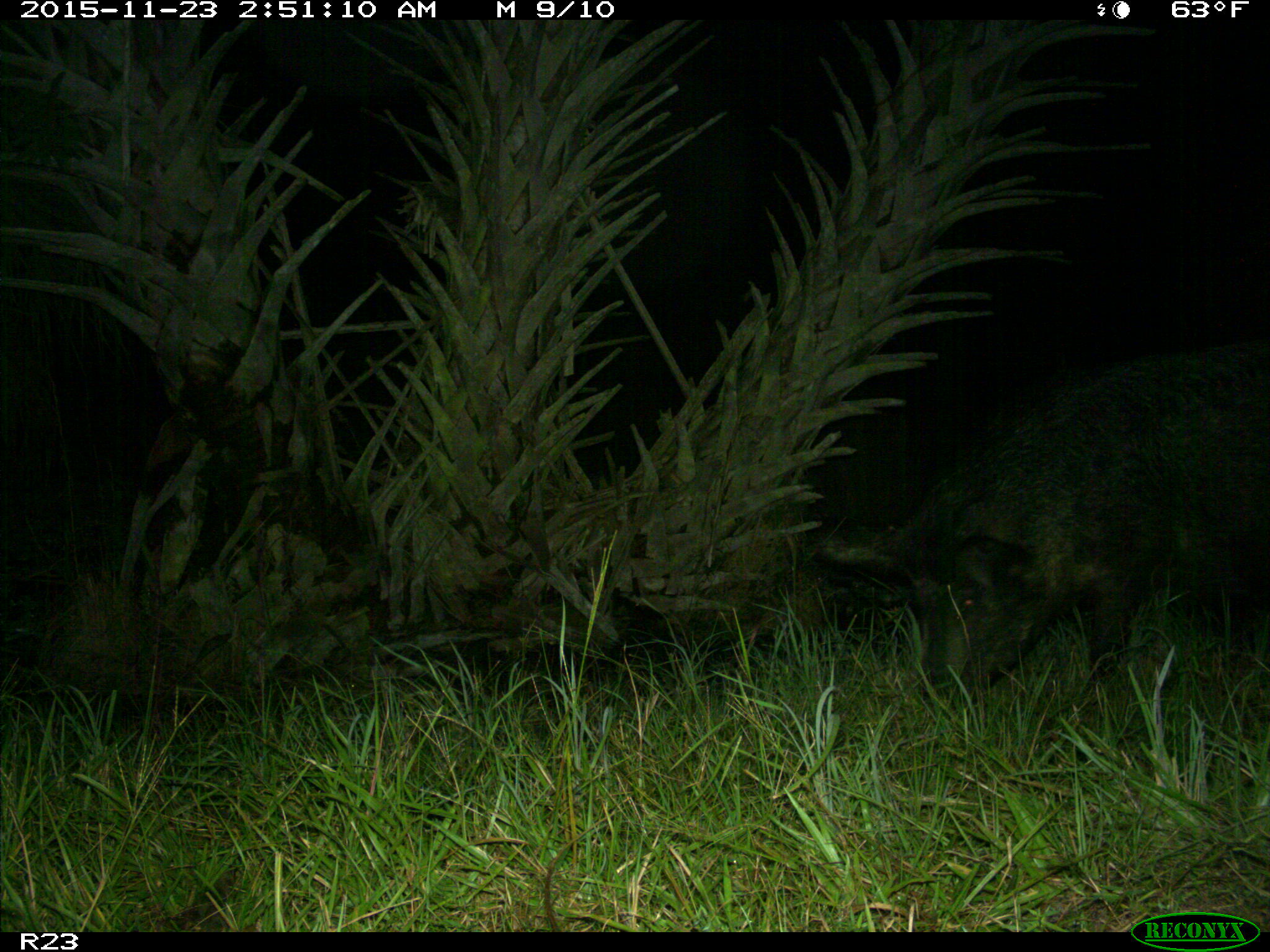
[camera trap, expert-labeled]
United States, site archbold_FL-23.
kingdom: Animalia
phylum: Chordata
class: Mammalia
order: Artiodactyla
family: Suidae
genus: Sus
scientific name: Sus scrofa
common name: wild boar